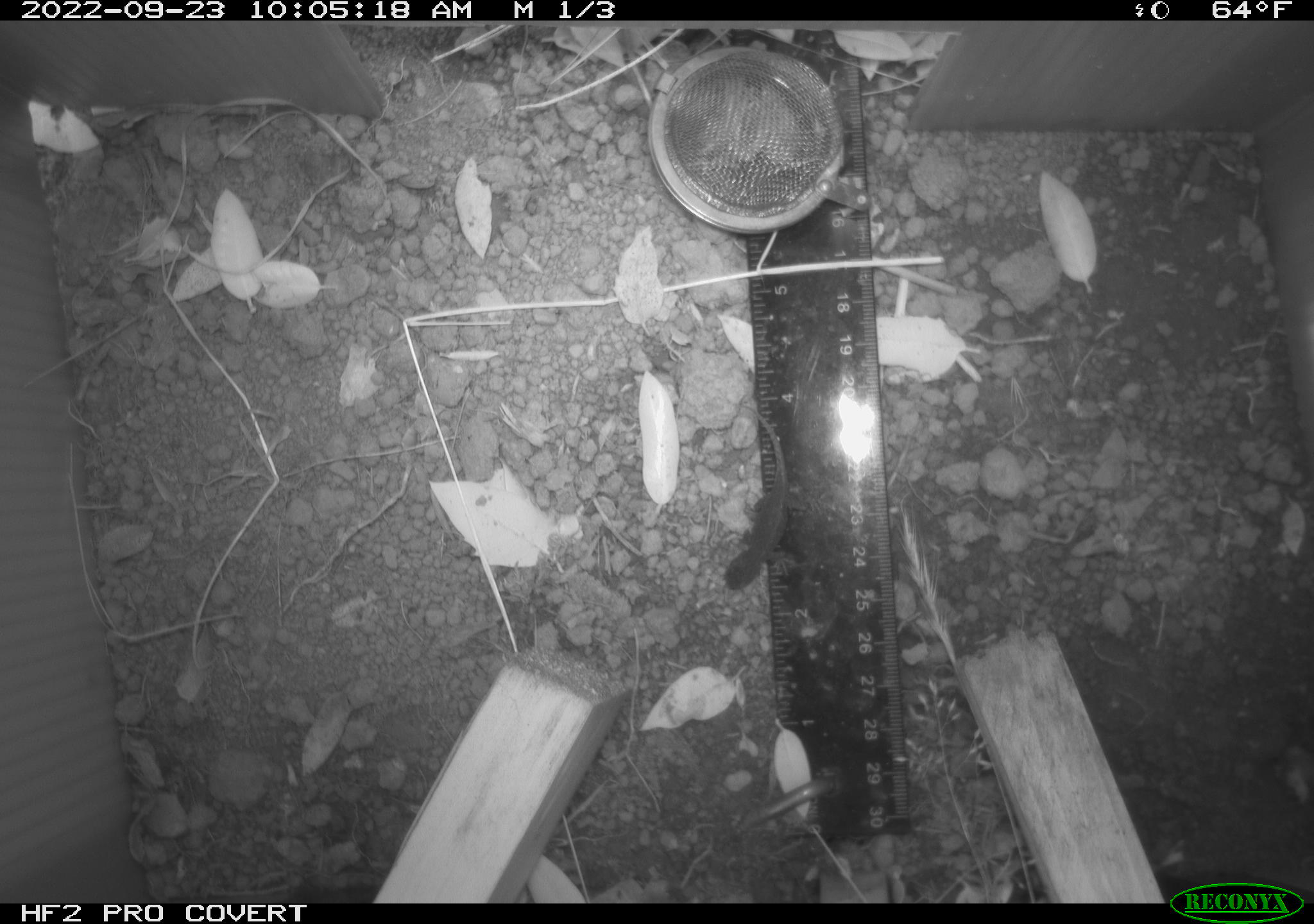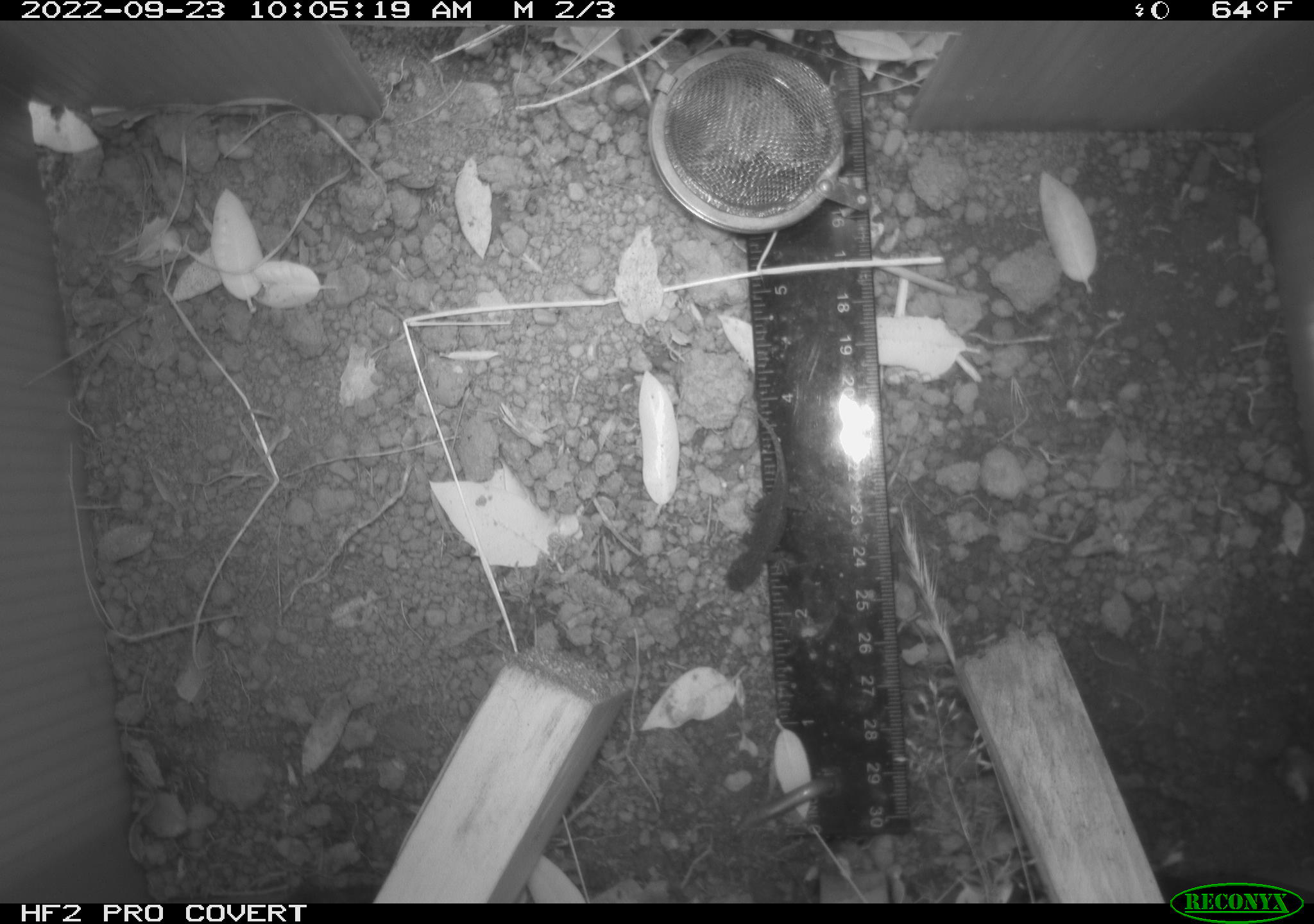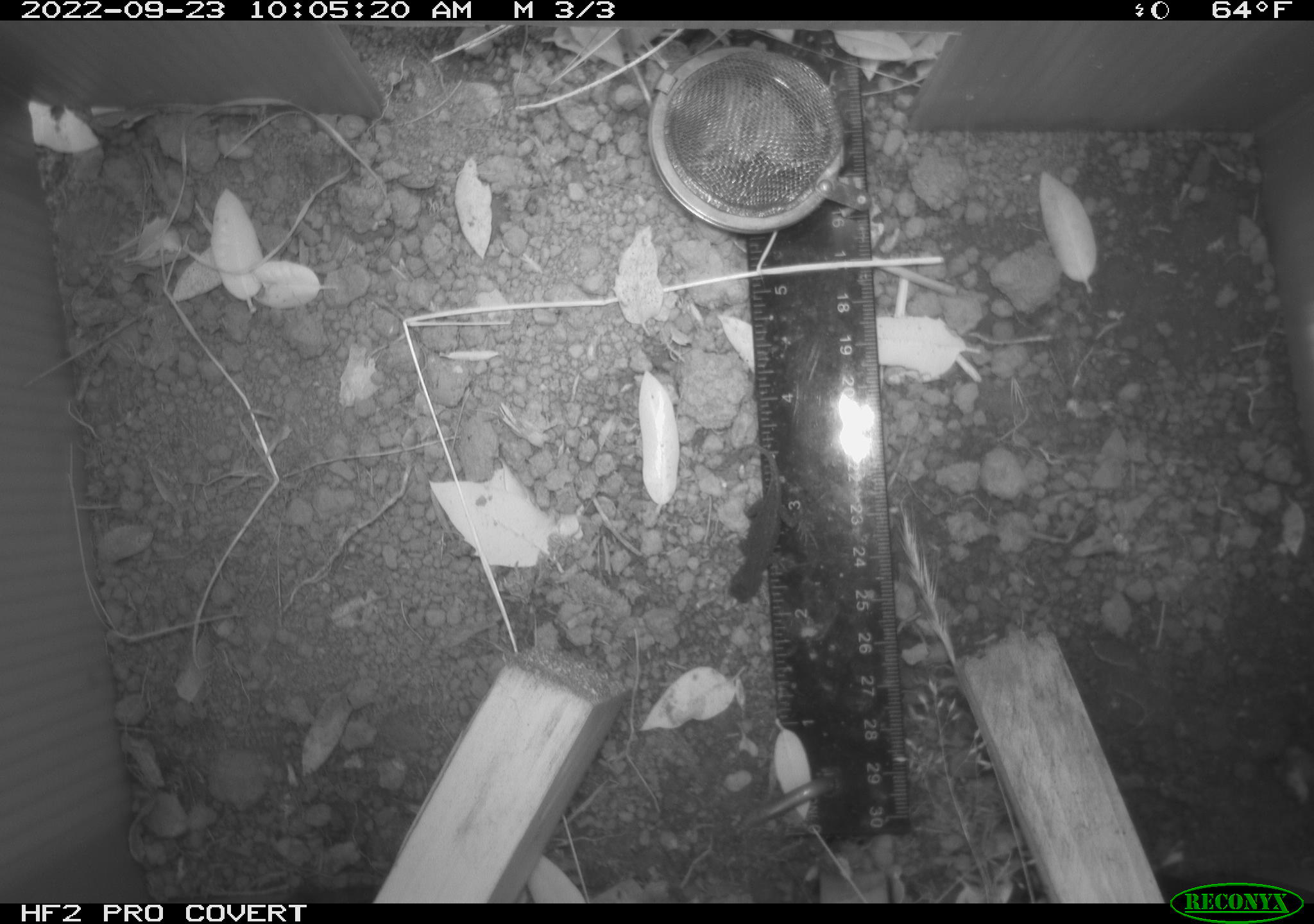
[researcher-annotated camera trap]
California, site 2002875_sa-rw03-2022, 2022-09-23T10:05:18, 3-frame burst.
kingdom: Animalia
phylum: Chordata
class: Reptilia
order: Squamata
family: Phrynosomatidae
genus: Sceloporus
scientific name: Sceloporus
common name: spiny lizards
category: sceloporus species